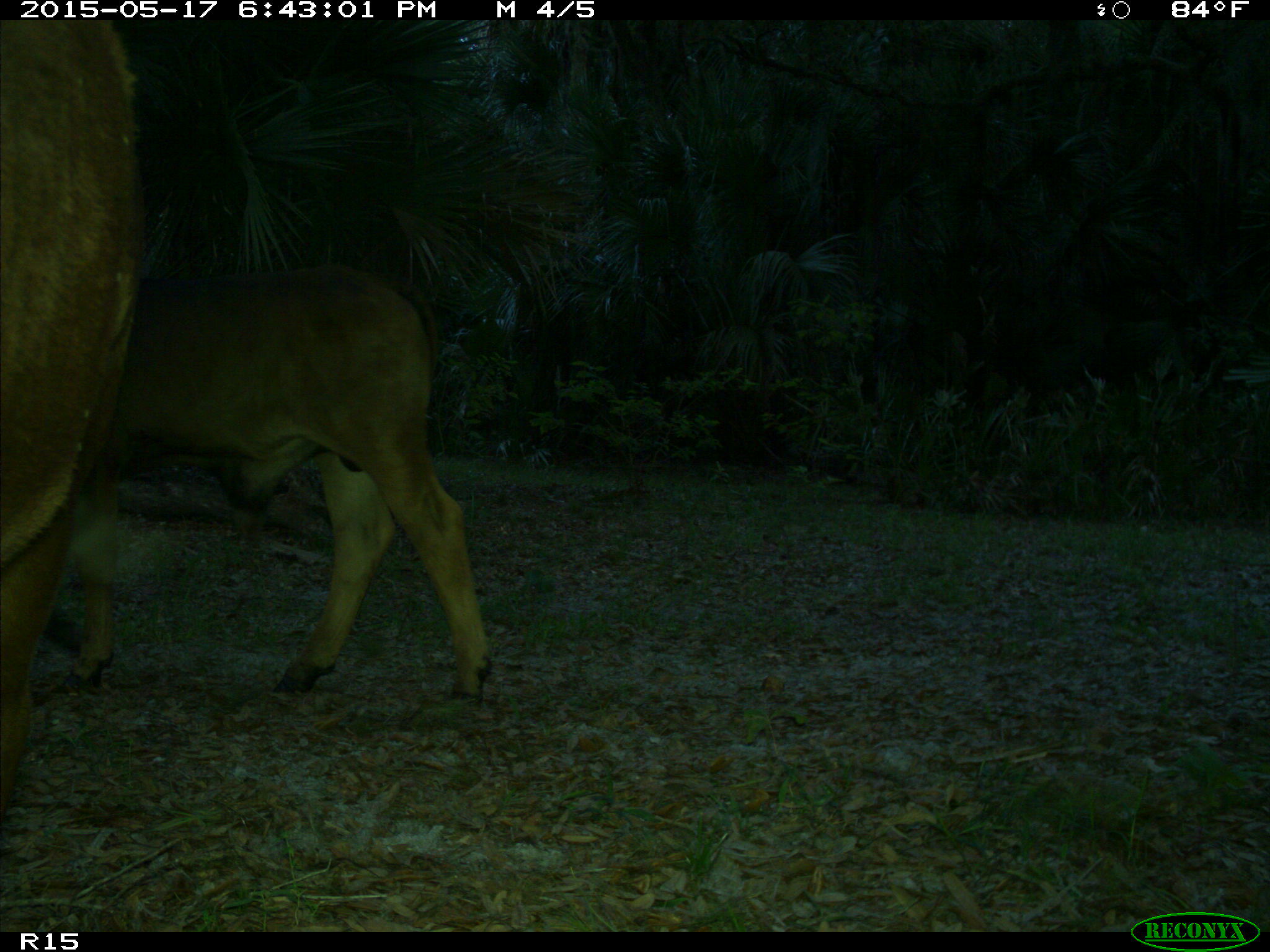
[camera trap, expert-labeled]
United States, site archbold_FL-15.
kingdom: Animalia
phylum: Chordata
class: Mammalia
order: Artiodactyla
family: Bovidae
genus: Bos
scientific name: Bos taurus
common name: domestic cow